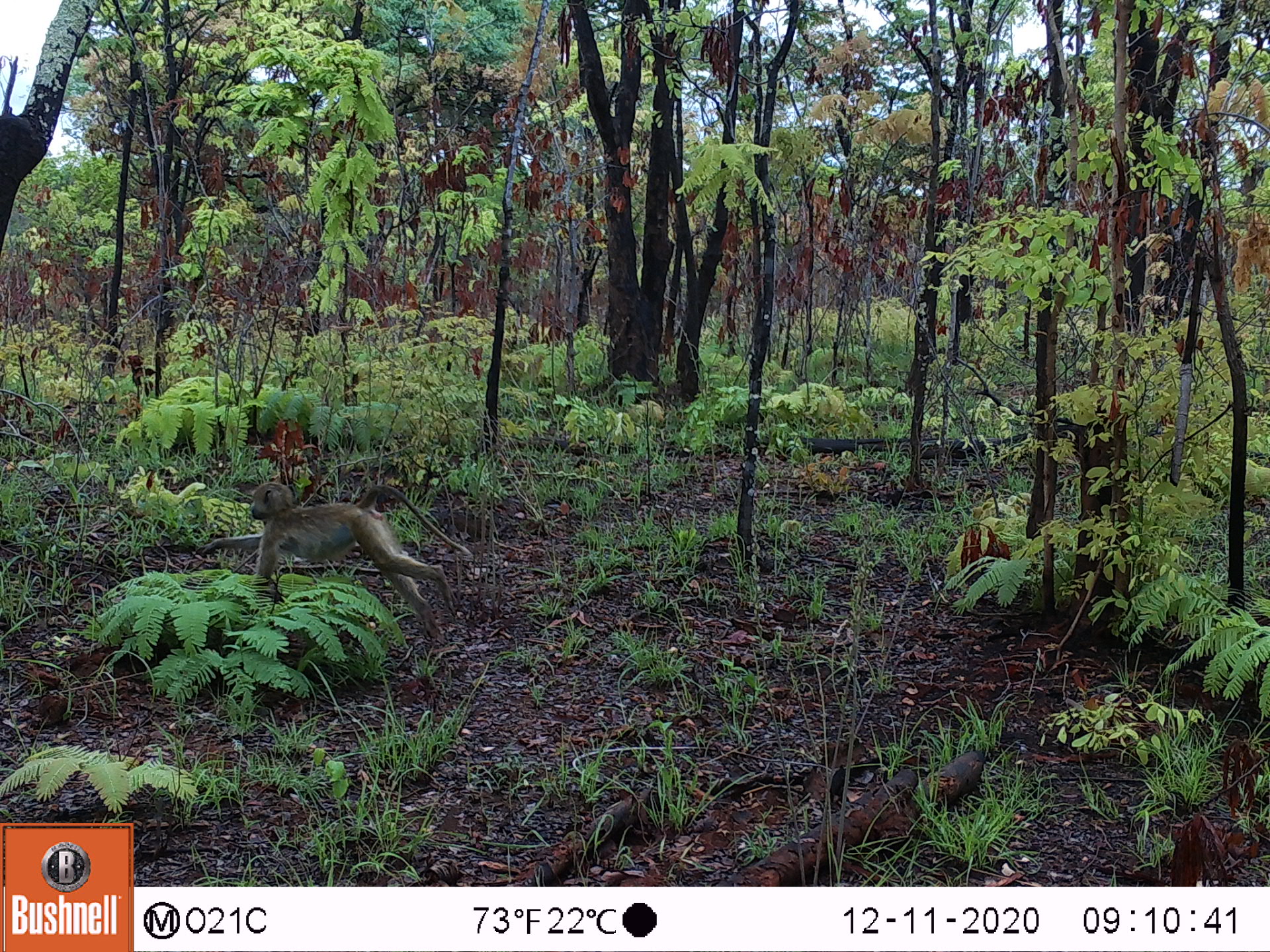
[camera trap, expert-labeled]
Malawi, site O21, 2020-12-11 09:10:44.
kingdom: Animalia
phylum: Chordata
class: Mammalia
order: Primates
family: Cercopithecidae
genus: Papio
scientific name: Papio cynocephalus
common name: yellow baboon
Yellow baboon (Papio cynocephalus), count 1.